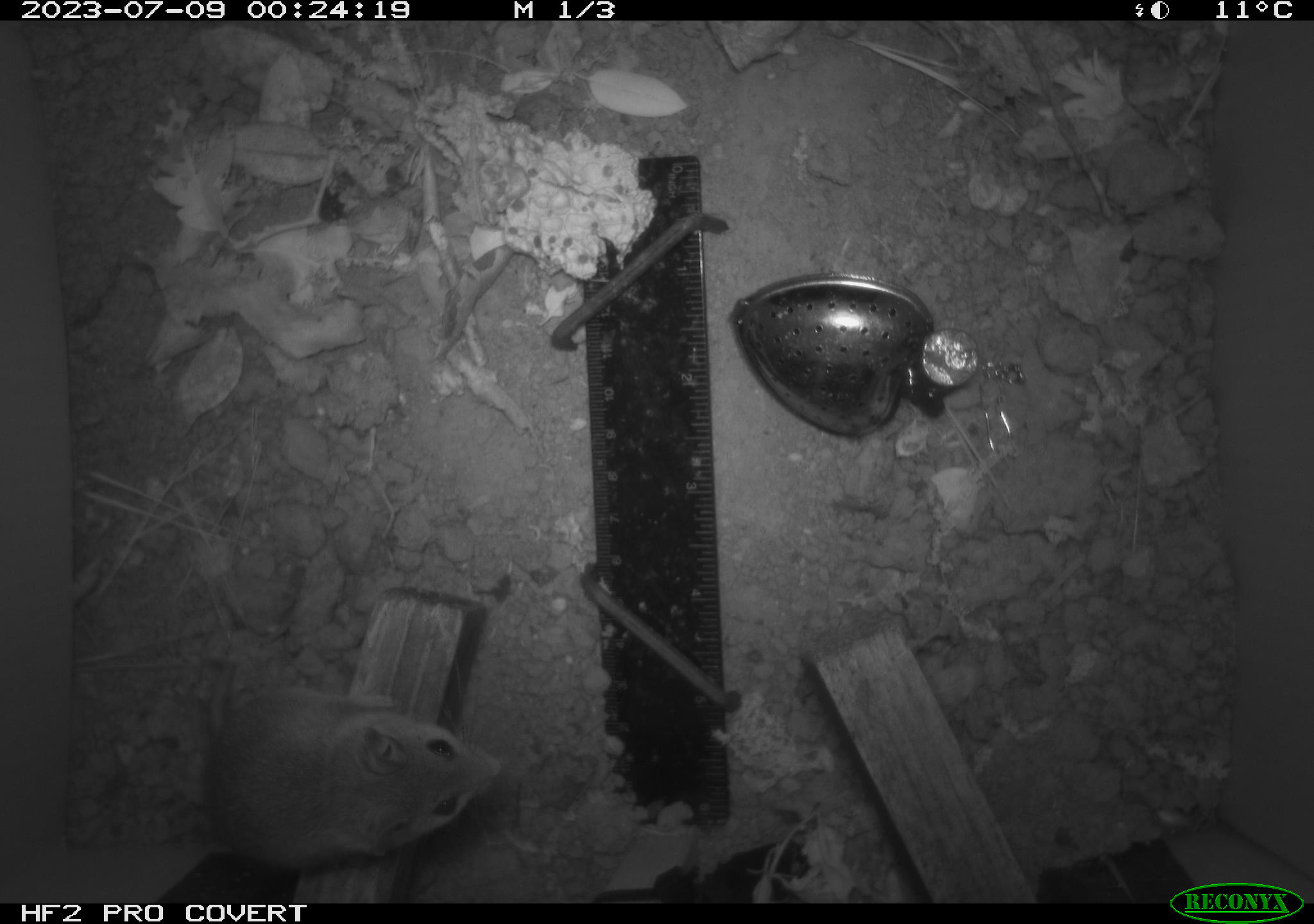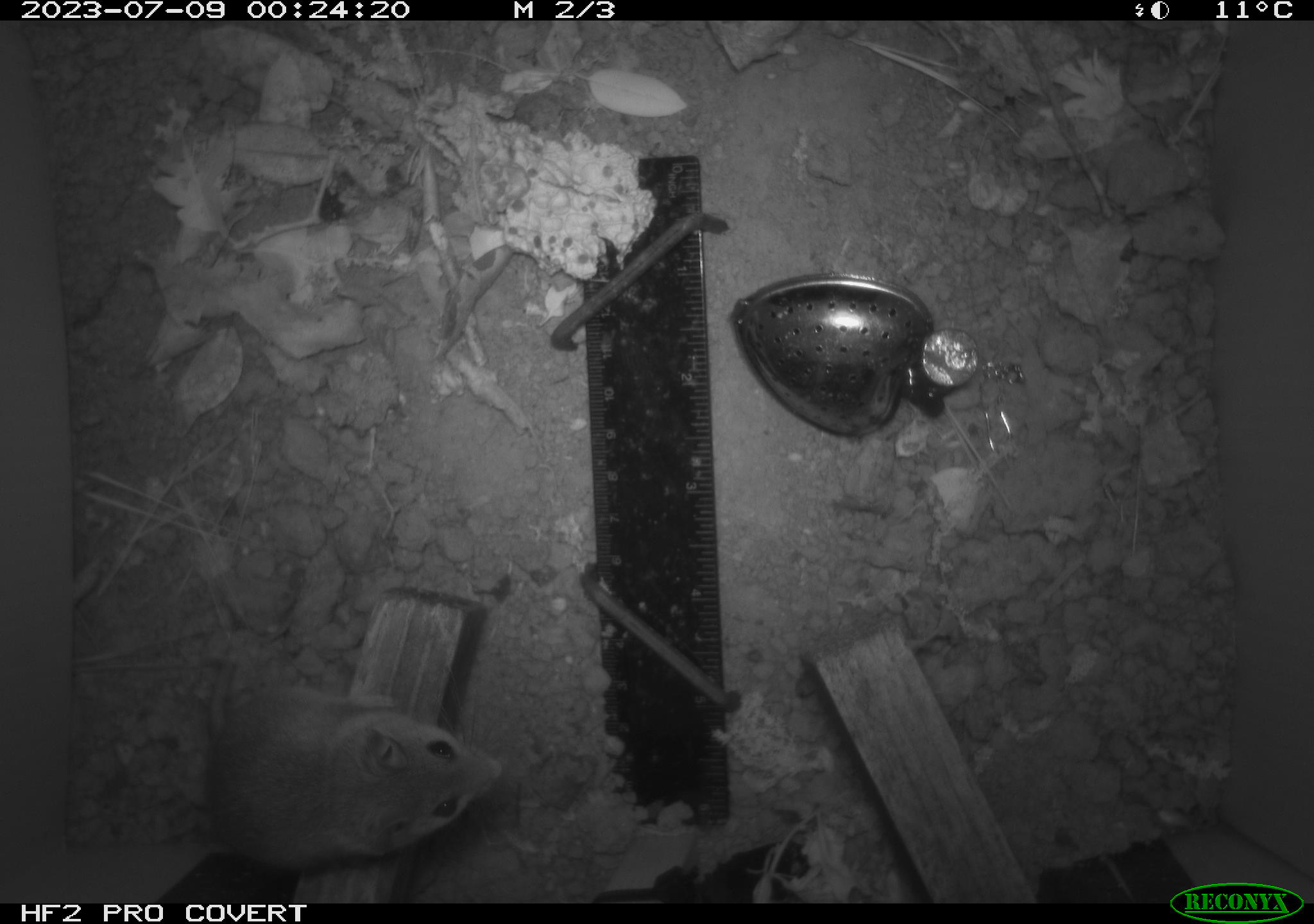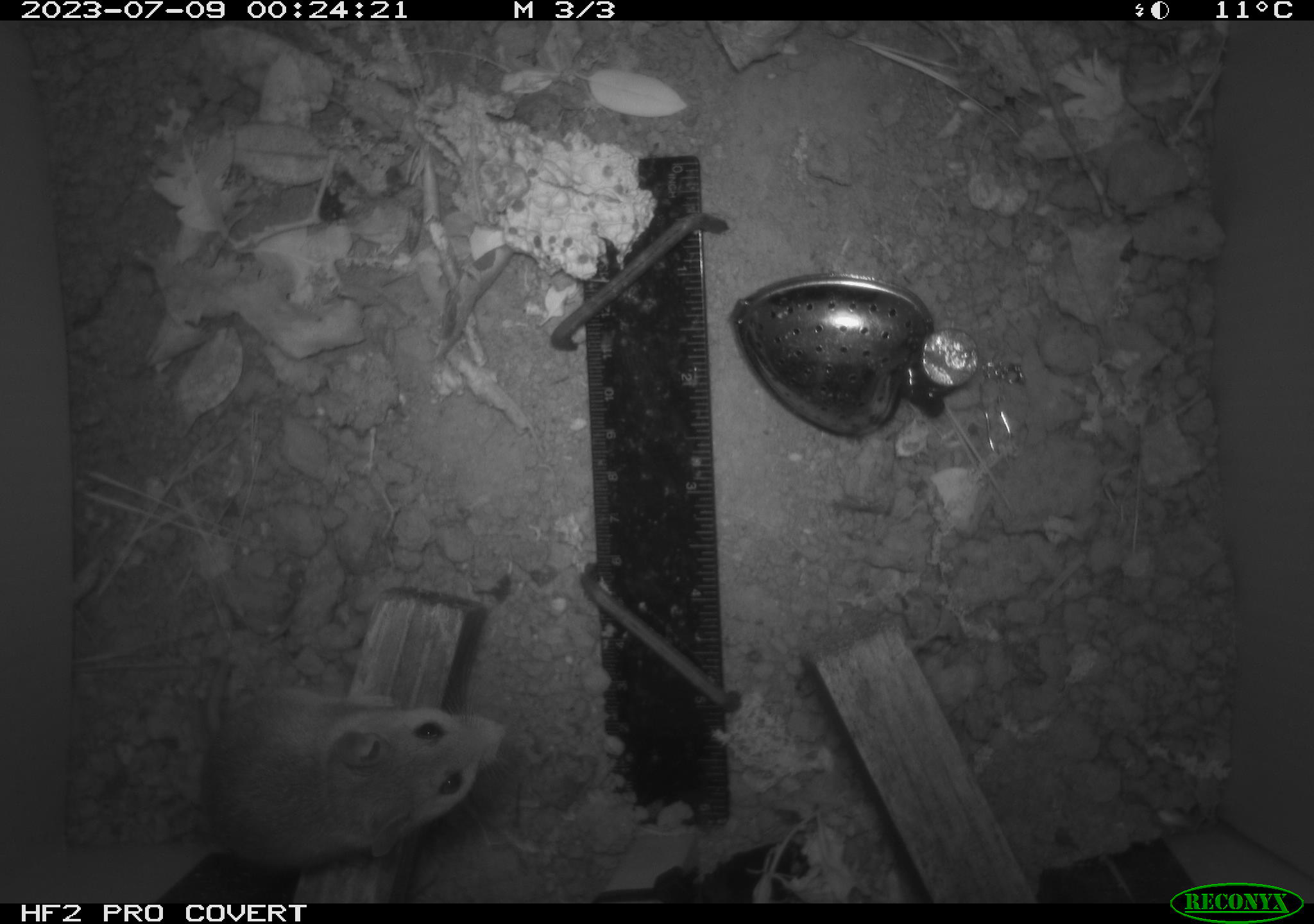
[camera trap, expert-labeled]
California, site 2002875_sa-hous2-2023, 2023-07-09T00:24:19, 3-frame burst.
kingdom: Animalia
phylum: Chordata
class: Mammalia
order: Rodentia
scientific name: Rodentia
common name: mouse species